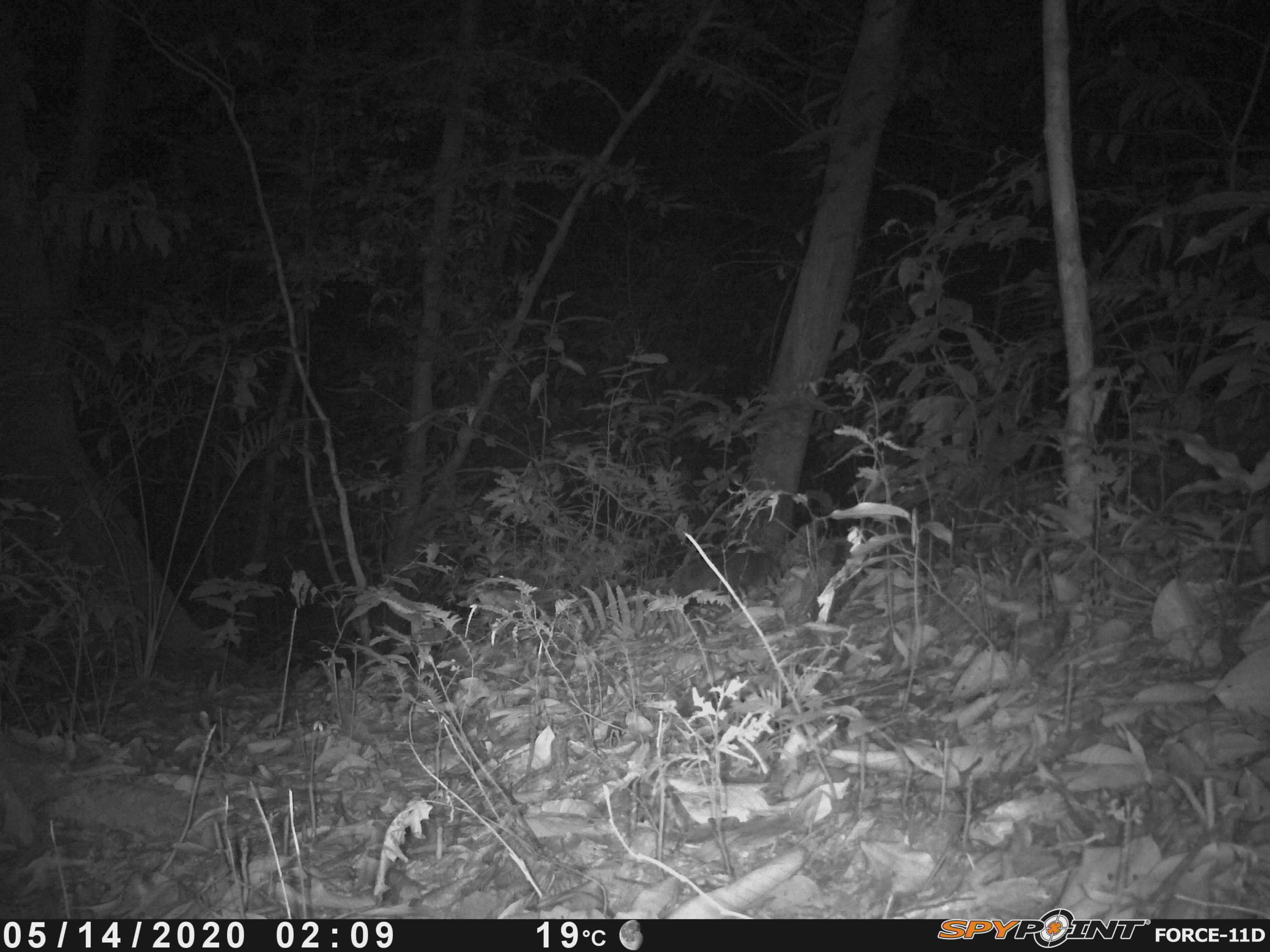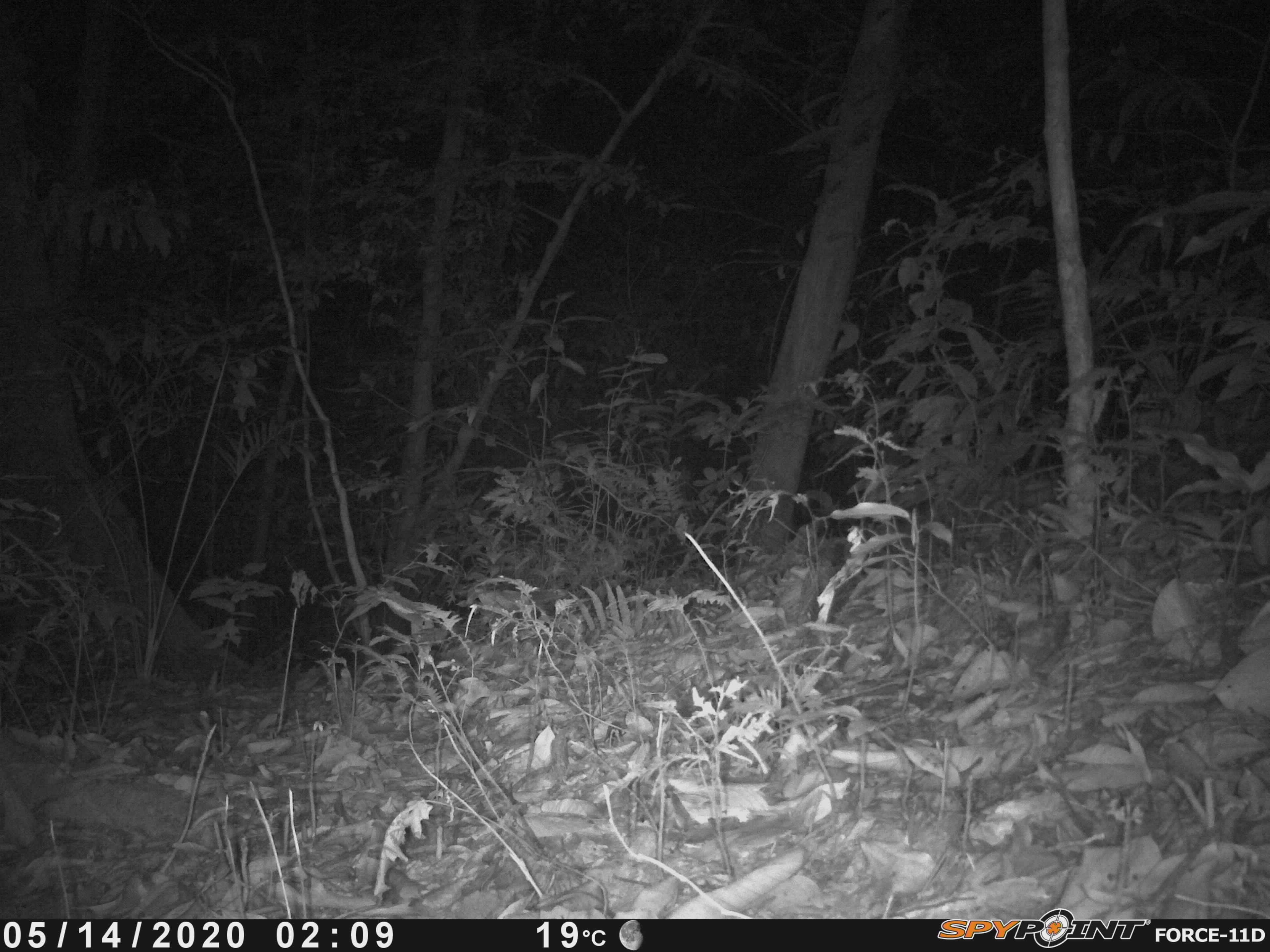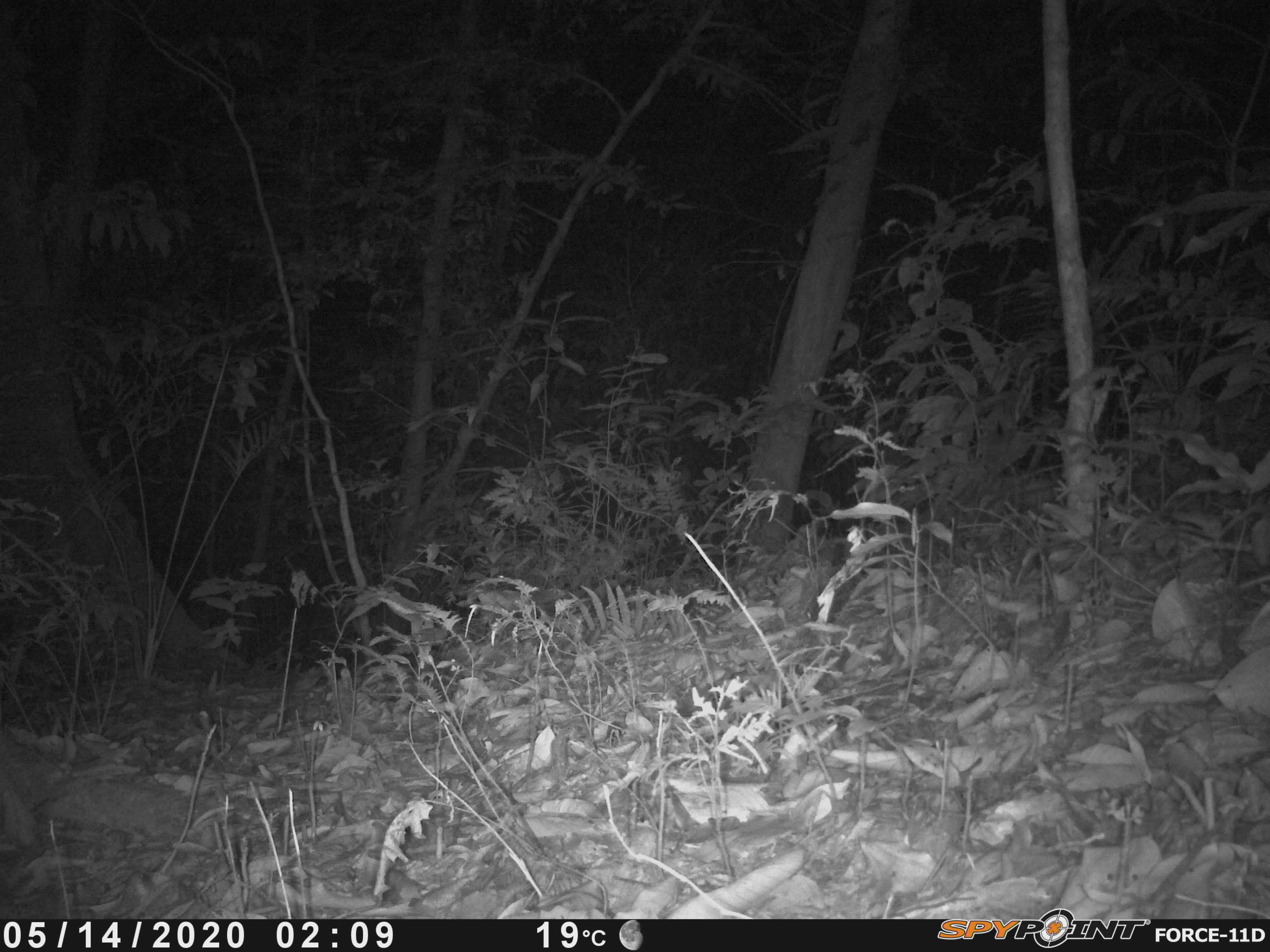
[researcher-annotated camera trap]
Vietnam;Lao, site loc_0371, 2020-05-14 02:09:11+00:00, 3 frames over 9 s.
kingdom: Animalia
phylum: Chordata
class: Mammalia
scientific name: Mammalia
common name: mammal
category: unidentified small mammal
Unidentified small mammal (mammal) (Mammalia). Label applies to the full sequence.